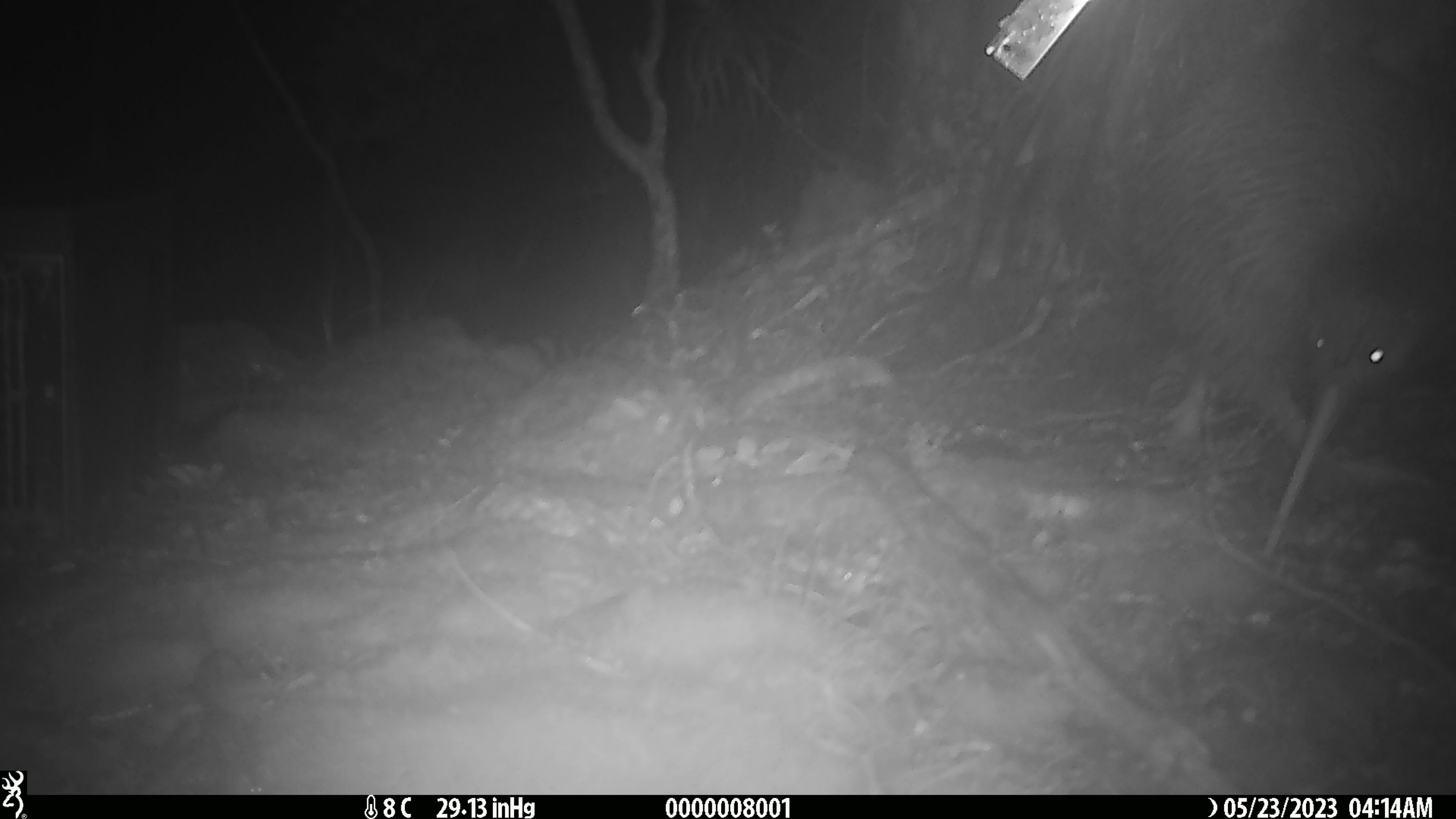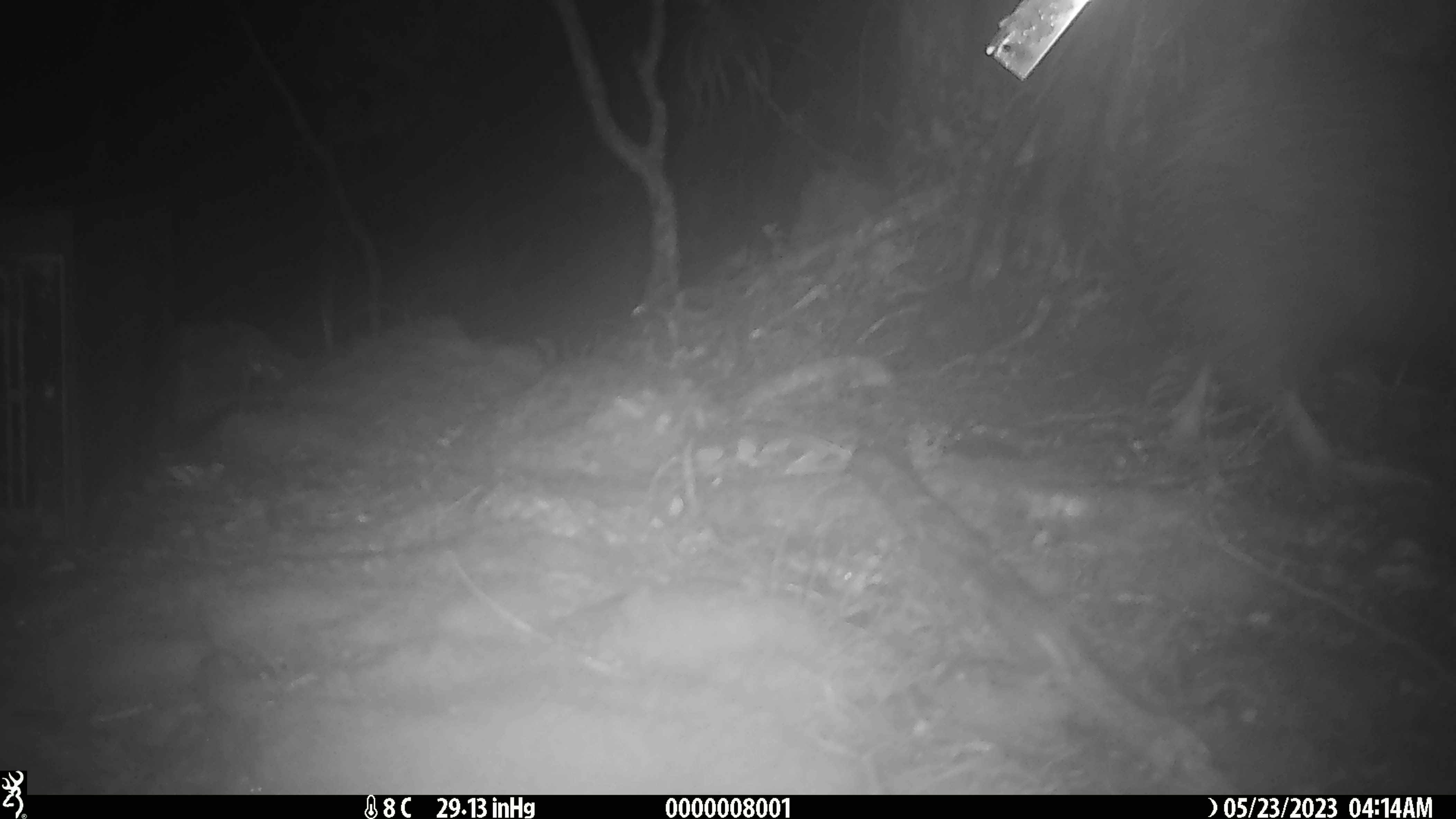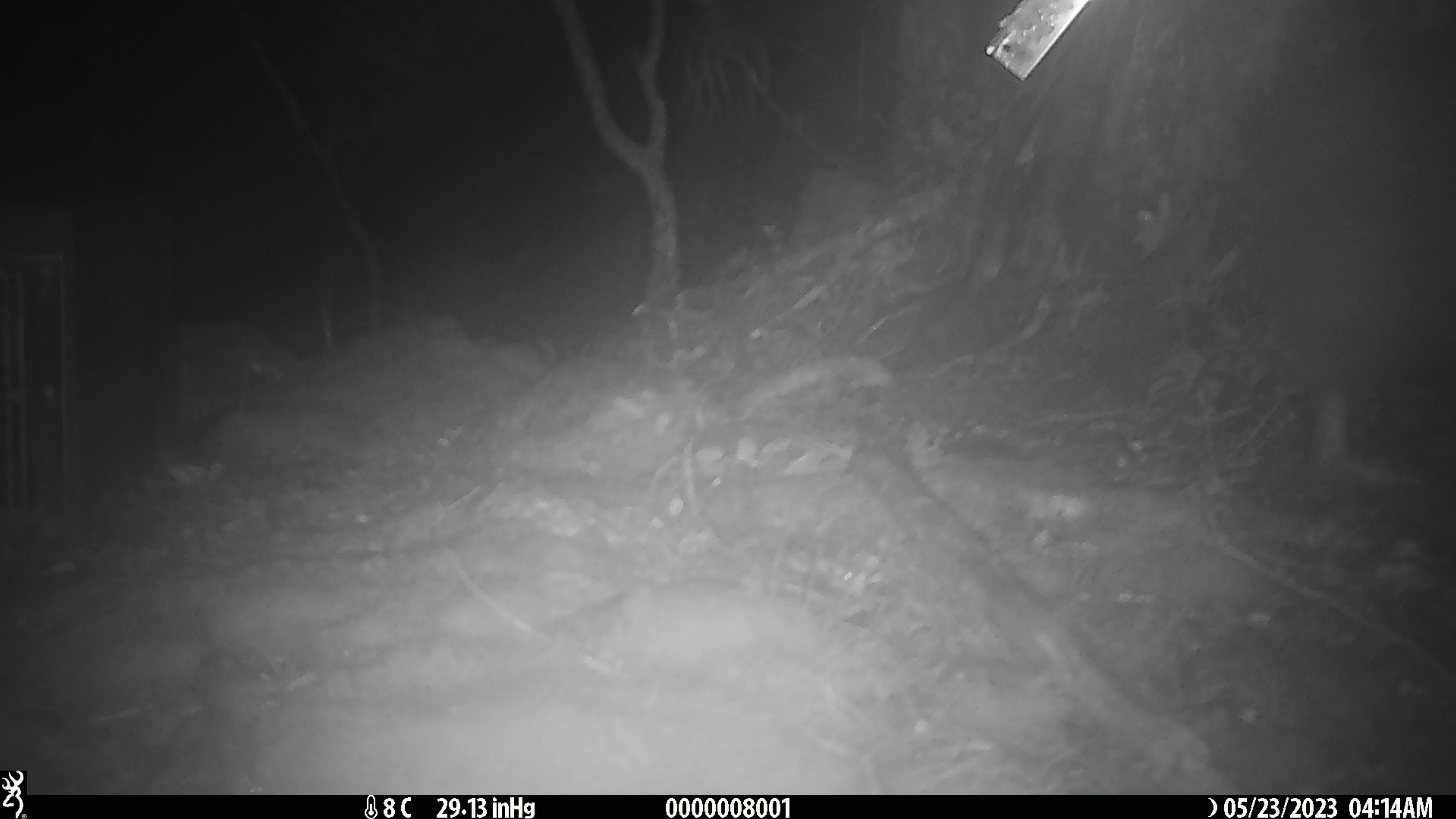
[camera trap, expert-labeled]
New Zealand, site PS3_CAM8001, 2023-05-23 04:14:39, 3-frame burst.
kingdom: Animalia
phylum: Chordata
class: Aves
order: Apterygiformes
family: Apterygidae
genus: Apteryx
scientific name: Apteryx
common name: kiwi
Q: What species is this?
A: Kiwi (Apteryx).